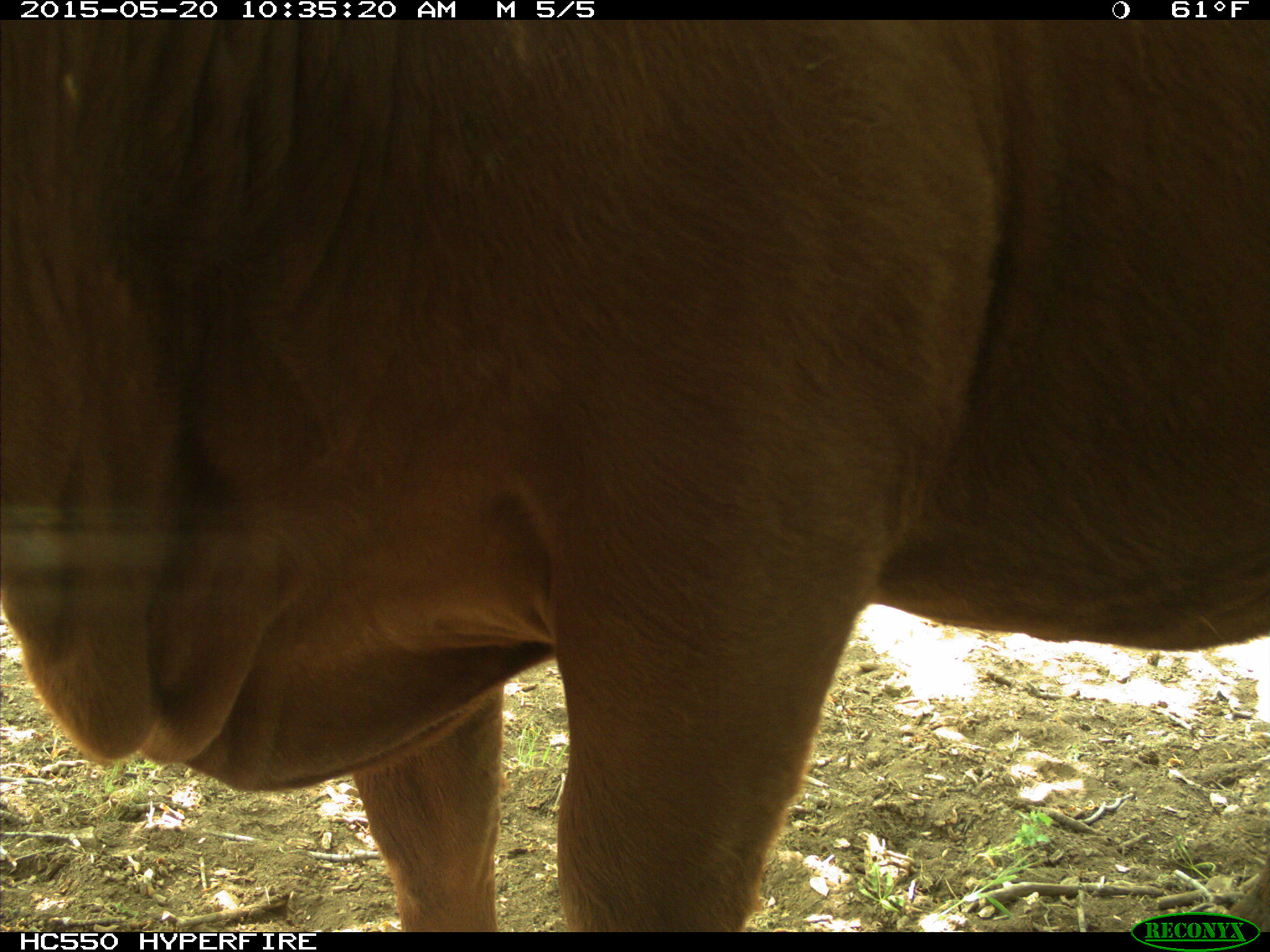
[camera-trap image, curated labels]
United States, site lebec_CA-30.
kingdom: Animalia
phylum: Chordata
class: Mammalia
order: Artiodactyla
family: Bovidae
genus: Bos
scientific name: Bos taurus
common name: domestic cow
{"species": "Bos taurus (domestic cow)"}